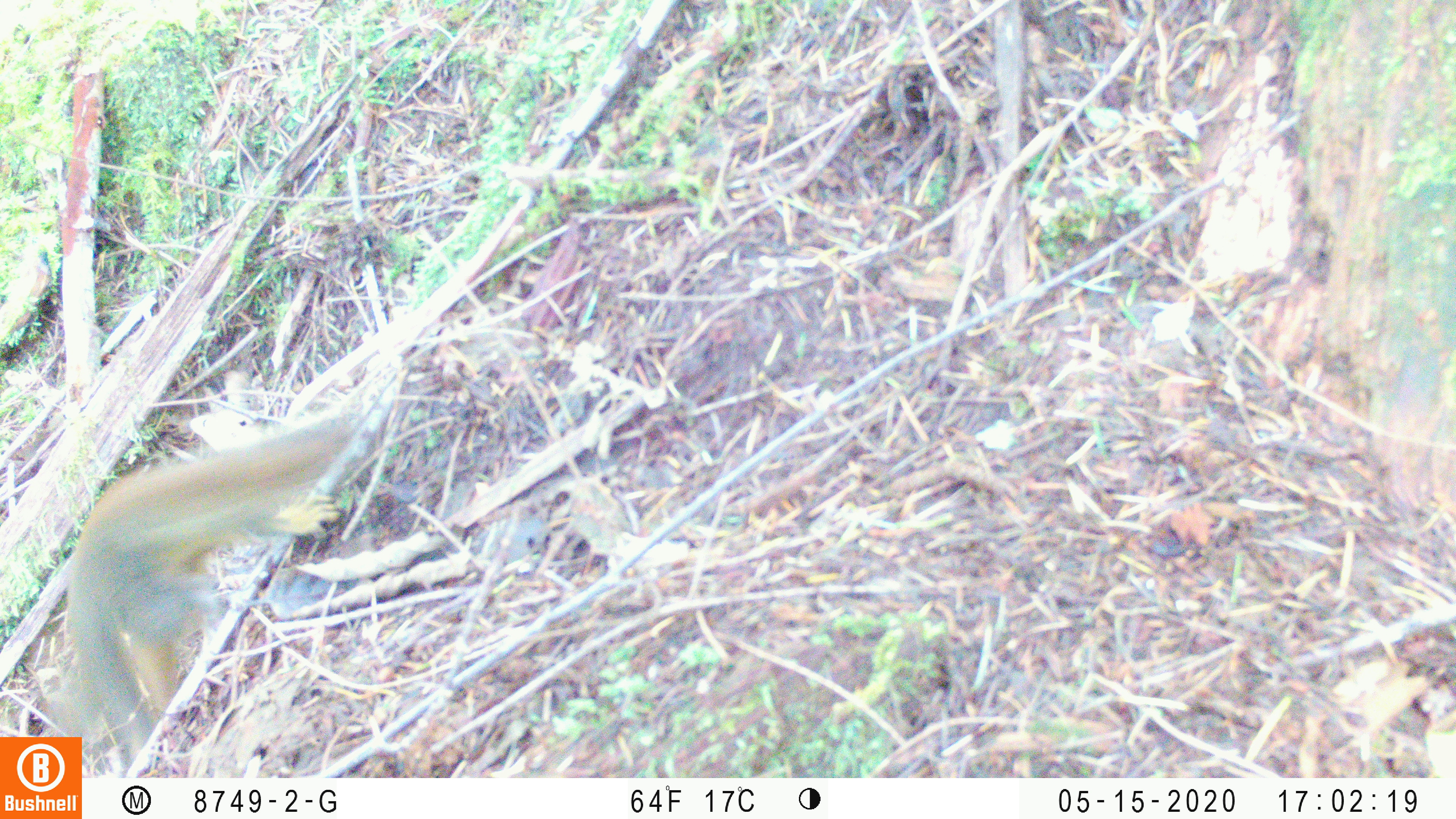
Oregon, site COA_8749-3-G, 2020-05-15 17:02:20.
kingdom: Animalia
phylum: Chordata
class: Mammalia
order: Rodentia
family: Sciuridae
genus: Tamiasciurus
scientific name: Tamiasciurus douglasii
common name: douglas squirrel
Douglas squirrel (Tamiasciurus douglasii).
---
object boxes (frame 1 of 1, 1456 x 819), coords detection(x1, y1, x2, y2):
douglas squirrel: detection(53, 412, 357, 730)